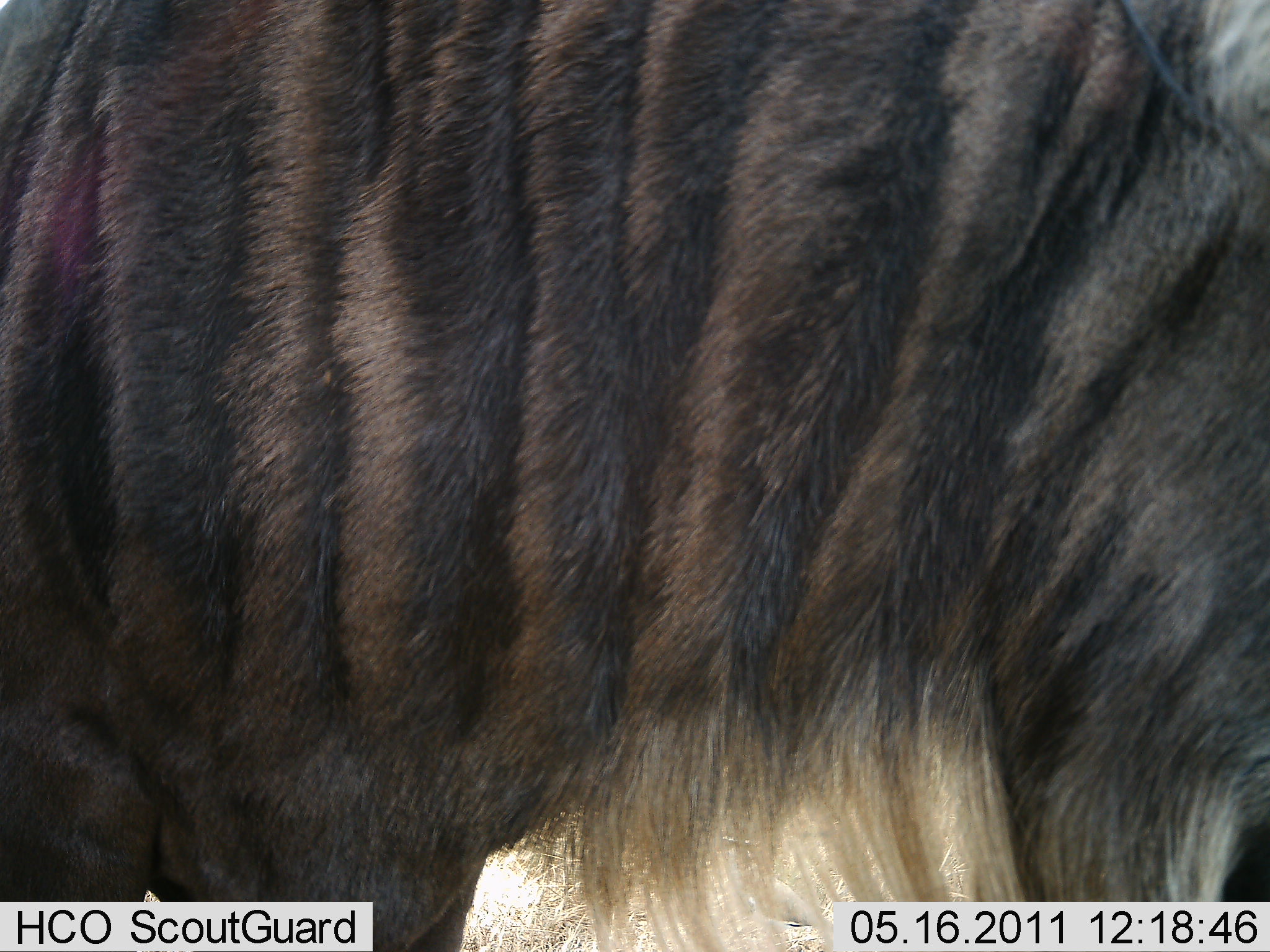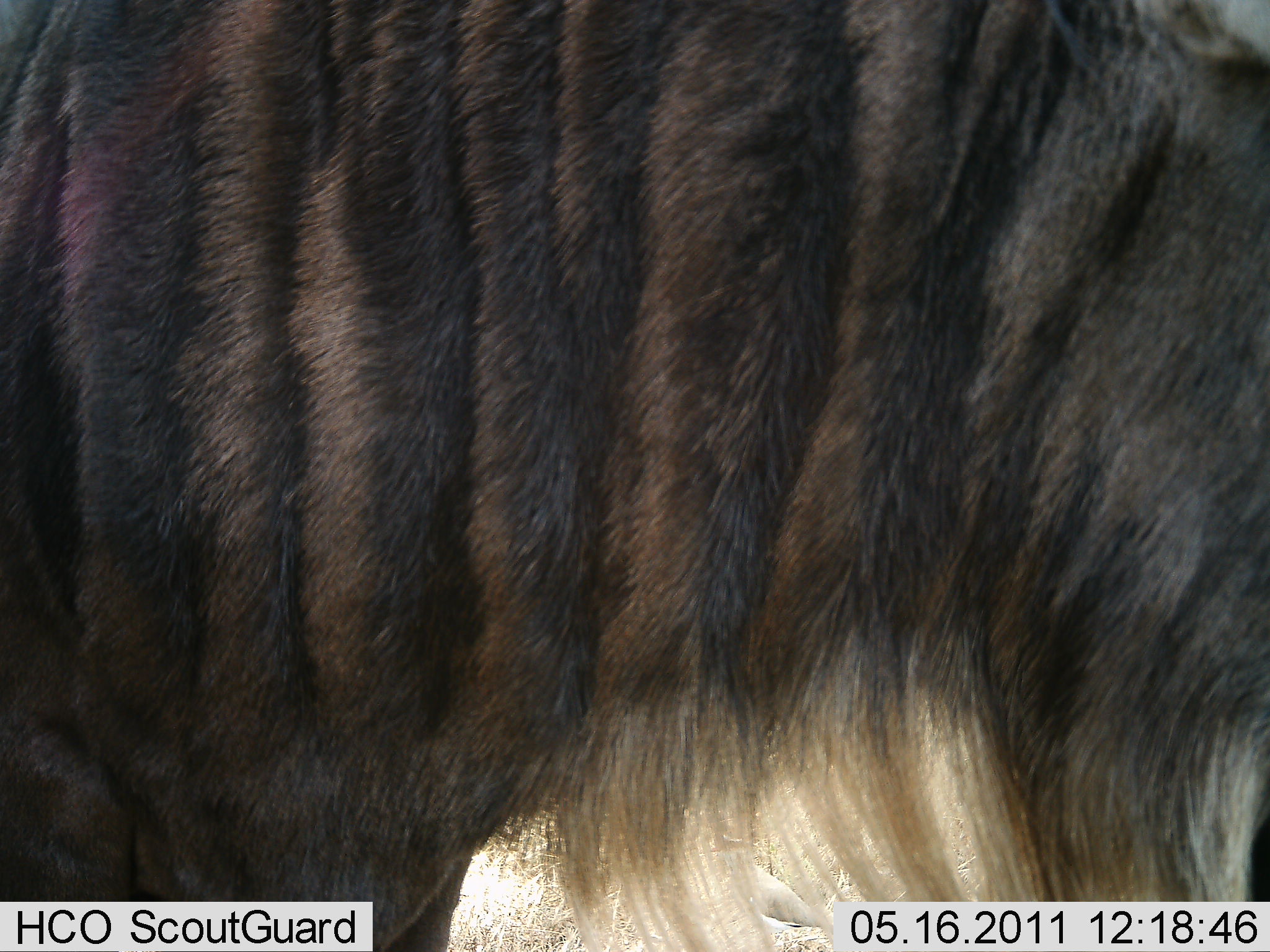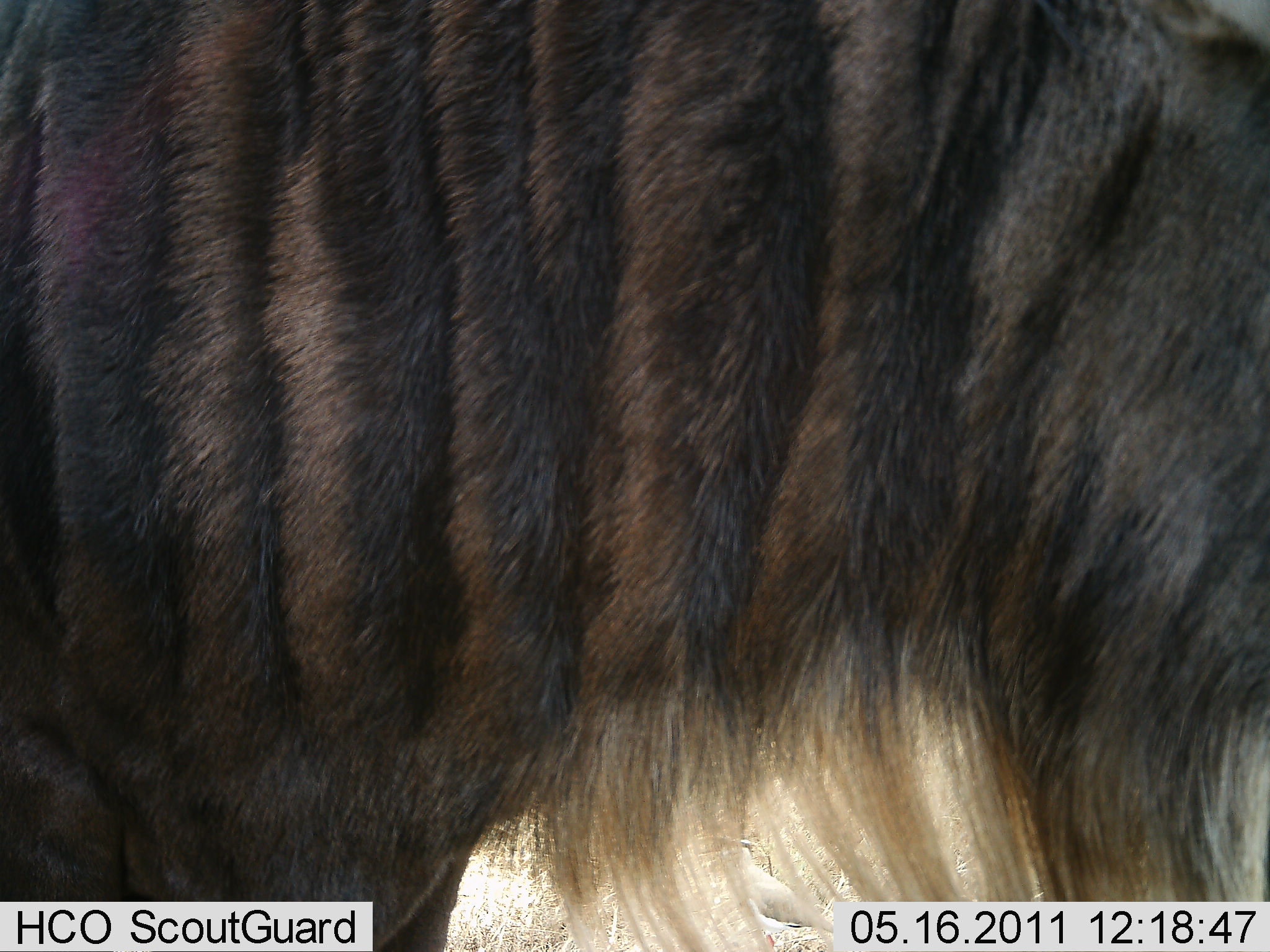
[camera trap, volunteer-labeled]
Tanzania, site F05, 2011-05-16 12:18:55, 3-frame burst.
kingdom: Animalia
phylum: Chordata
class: Mammalia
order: Artiodactyla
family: Bovidae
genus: Connochaetes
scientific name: Connochaetes taurinus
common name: blue wildebeest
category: wildebeest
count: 1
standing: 92%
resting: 0%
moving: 0%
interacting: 0%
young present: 0%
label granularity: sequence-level